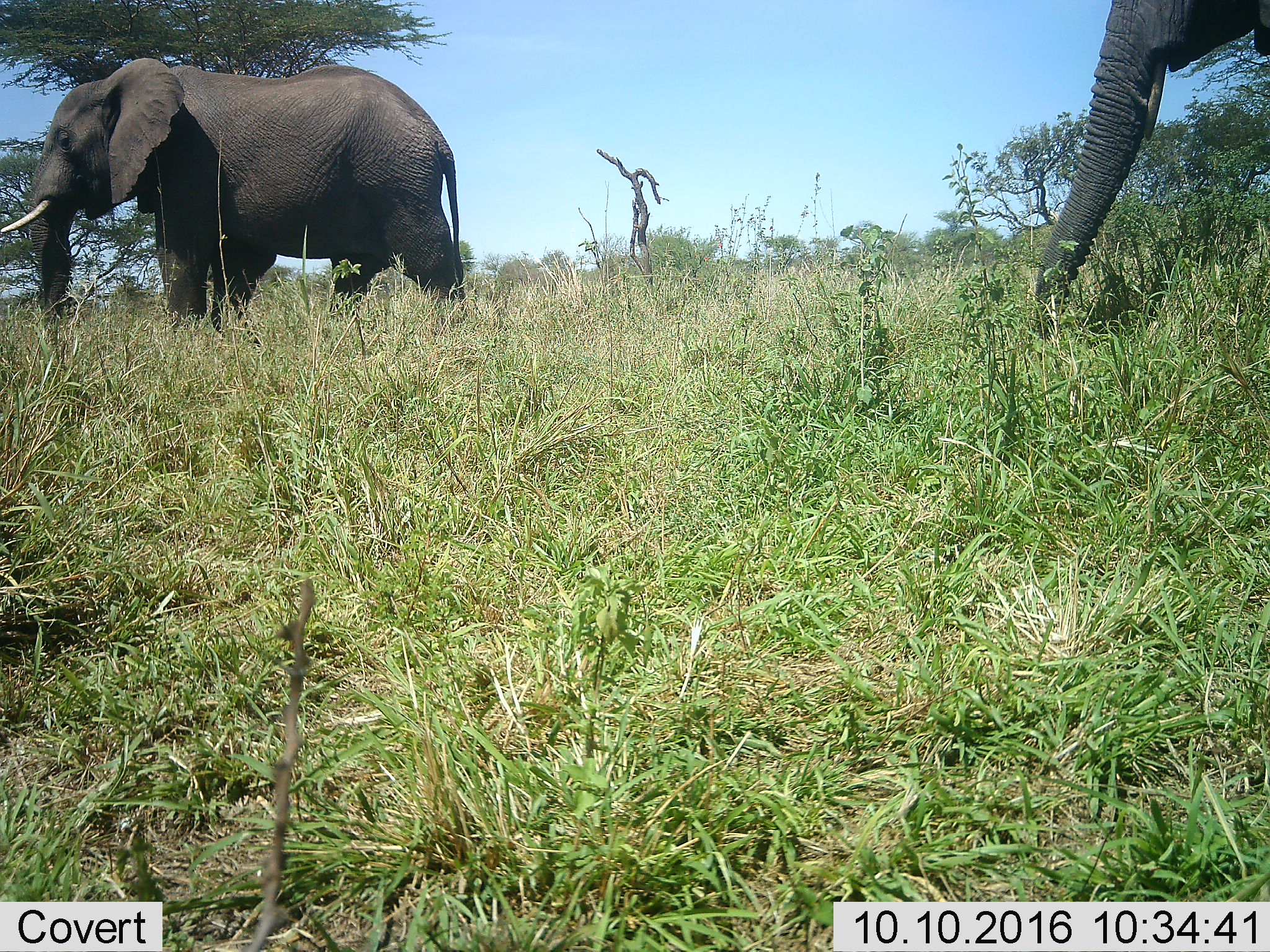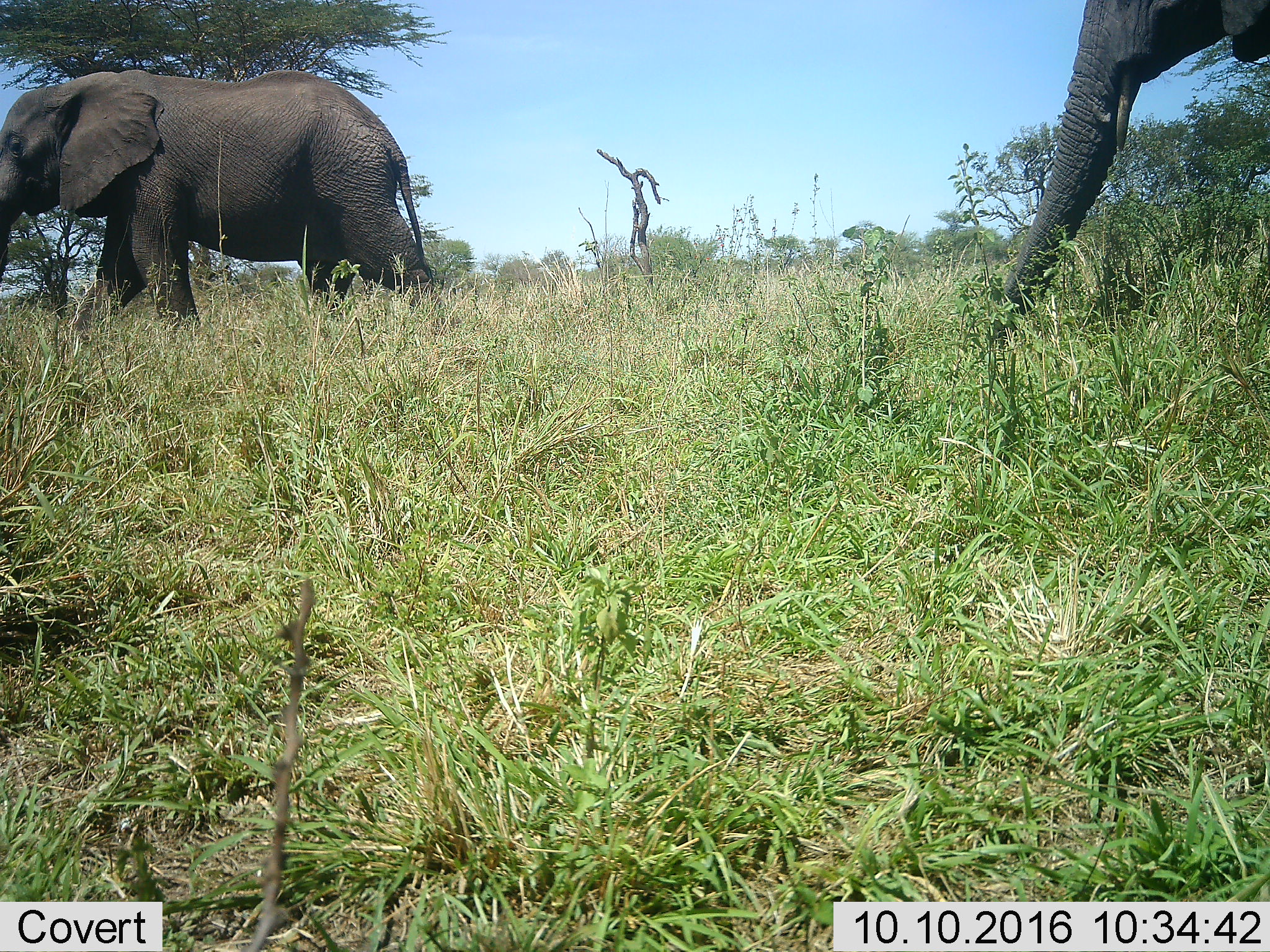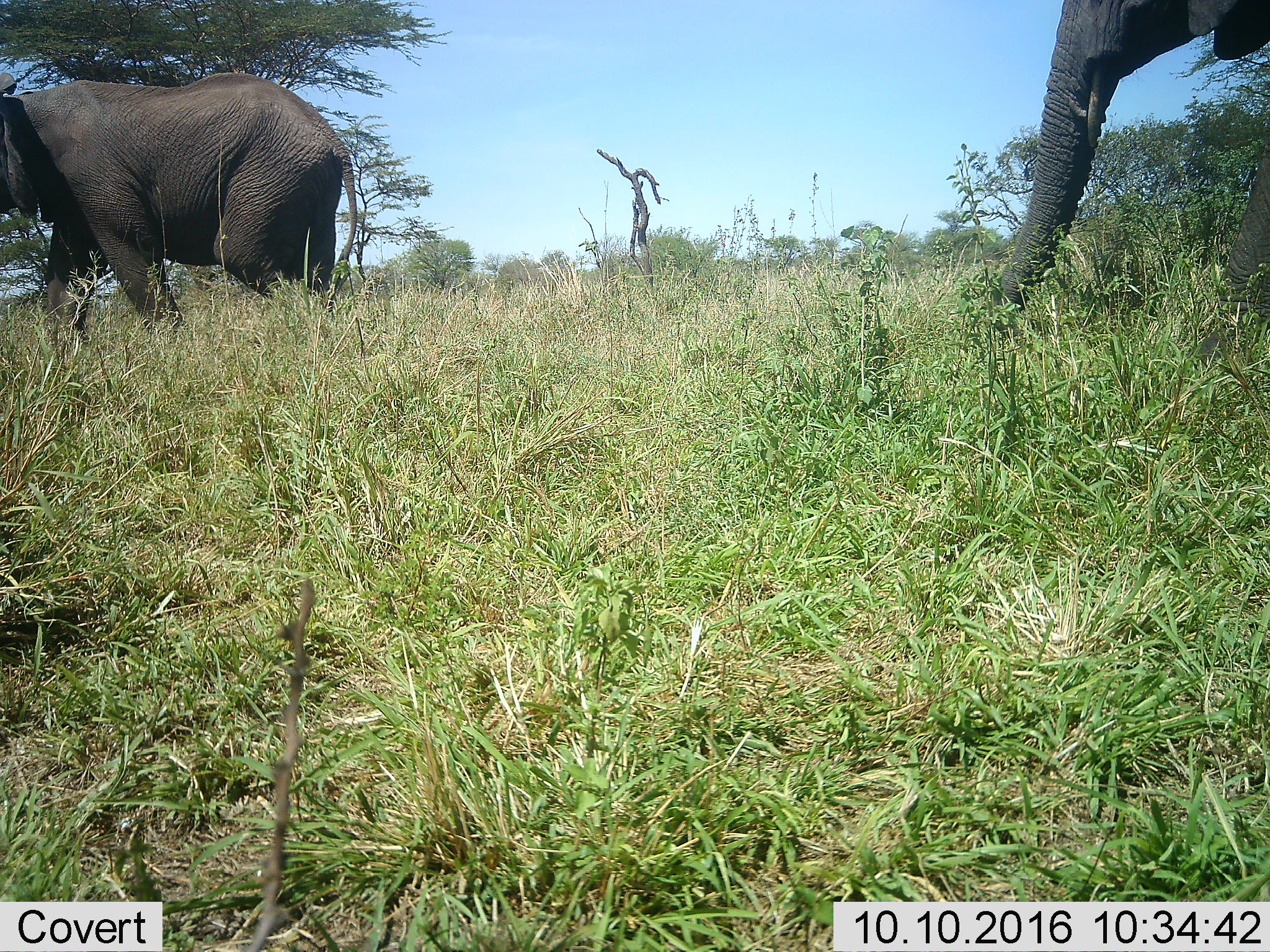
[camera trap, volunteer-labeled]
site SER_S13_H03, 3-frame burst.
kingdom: Animalia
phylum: Chordata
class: Mammalia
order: Proboscidea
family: Elephantidae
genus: Loxodonta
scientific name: Loxodonta africana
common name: african bush elephant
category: elephant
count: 2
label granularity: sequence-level